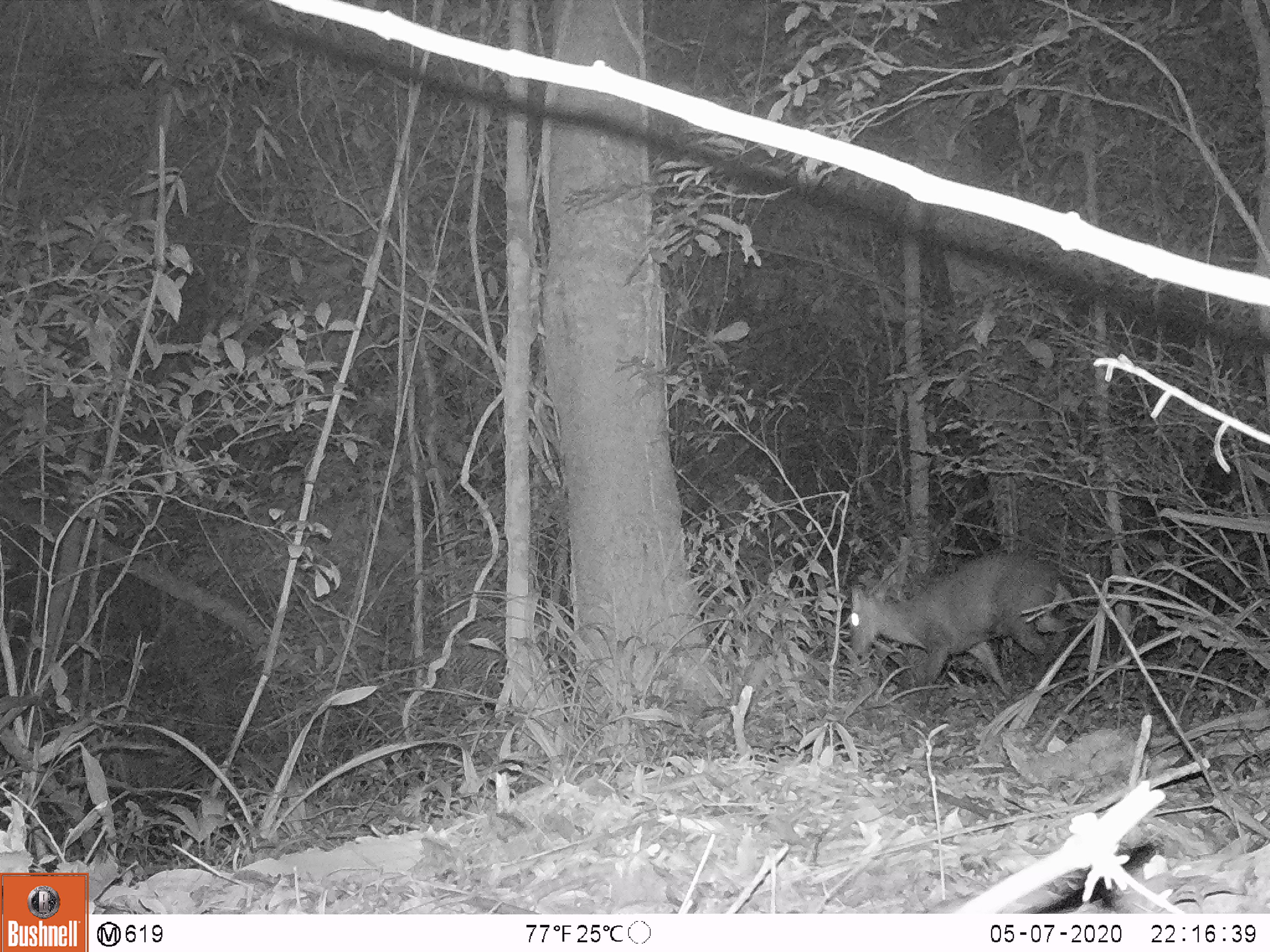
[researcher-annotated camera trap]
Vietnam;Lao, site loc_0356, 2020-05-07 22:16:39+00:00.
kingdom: Animalia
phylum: Chordata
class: Mammalia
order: Artiodactyla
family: Cervidae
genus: Muntiacus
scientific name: Muntiacus rooseveltorum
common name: roosevelt's muntjac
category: roosevelts muntjac group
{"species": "roosevelts muntjac group (roosevelt's muntjac) (Muntiacus rooseveltorum)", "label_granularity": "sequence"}